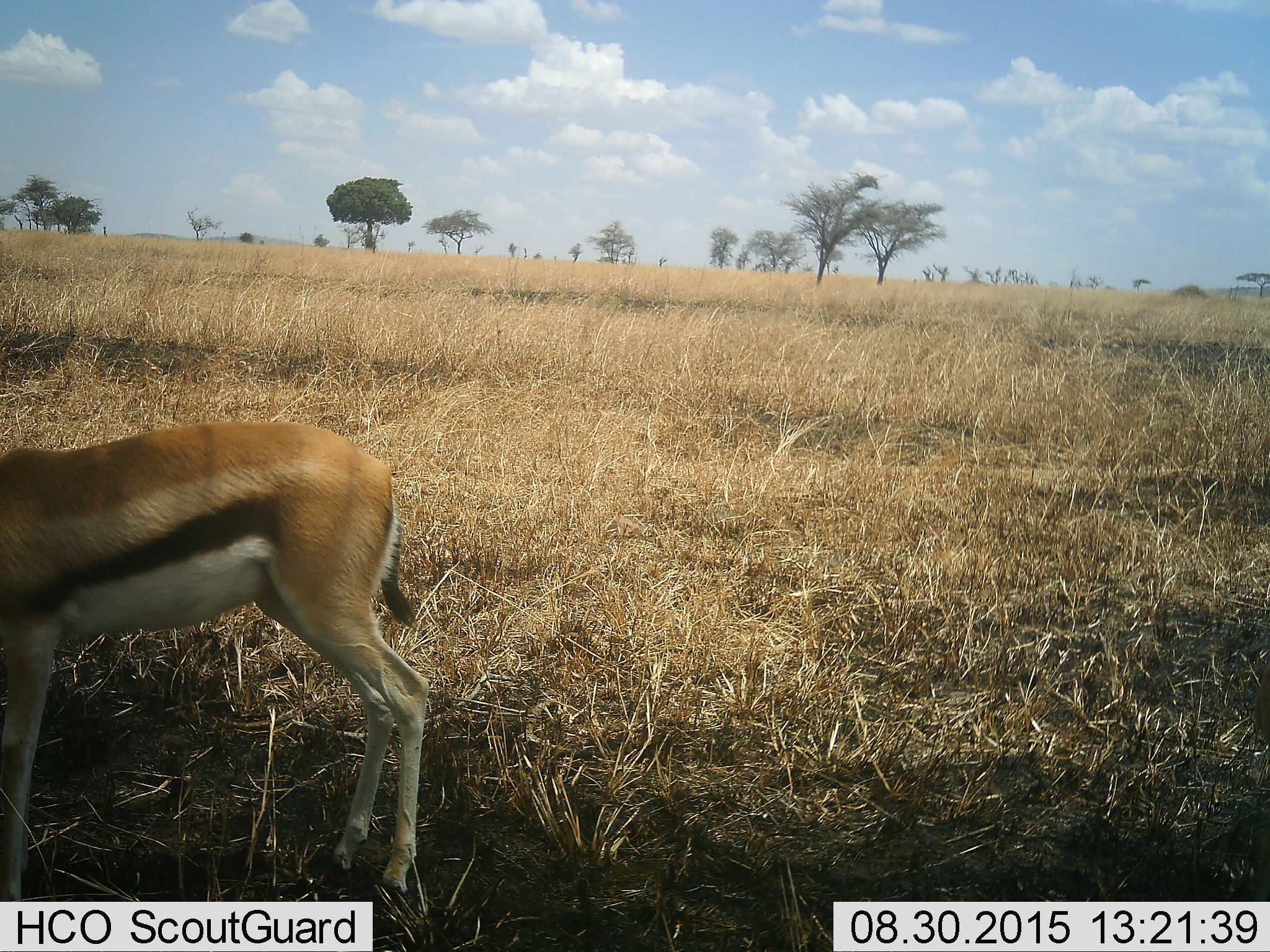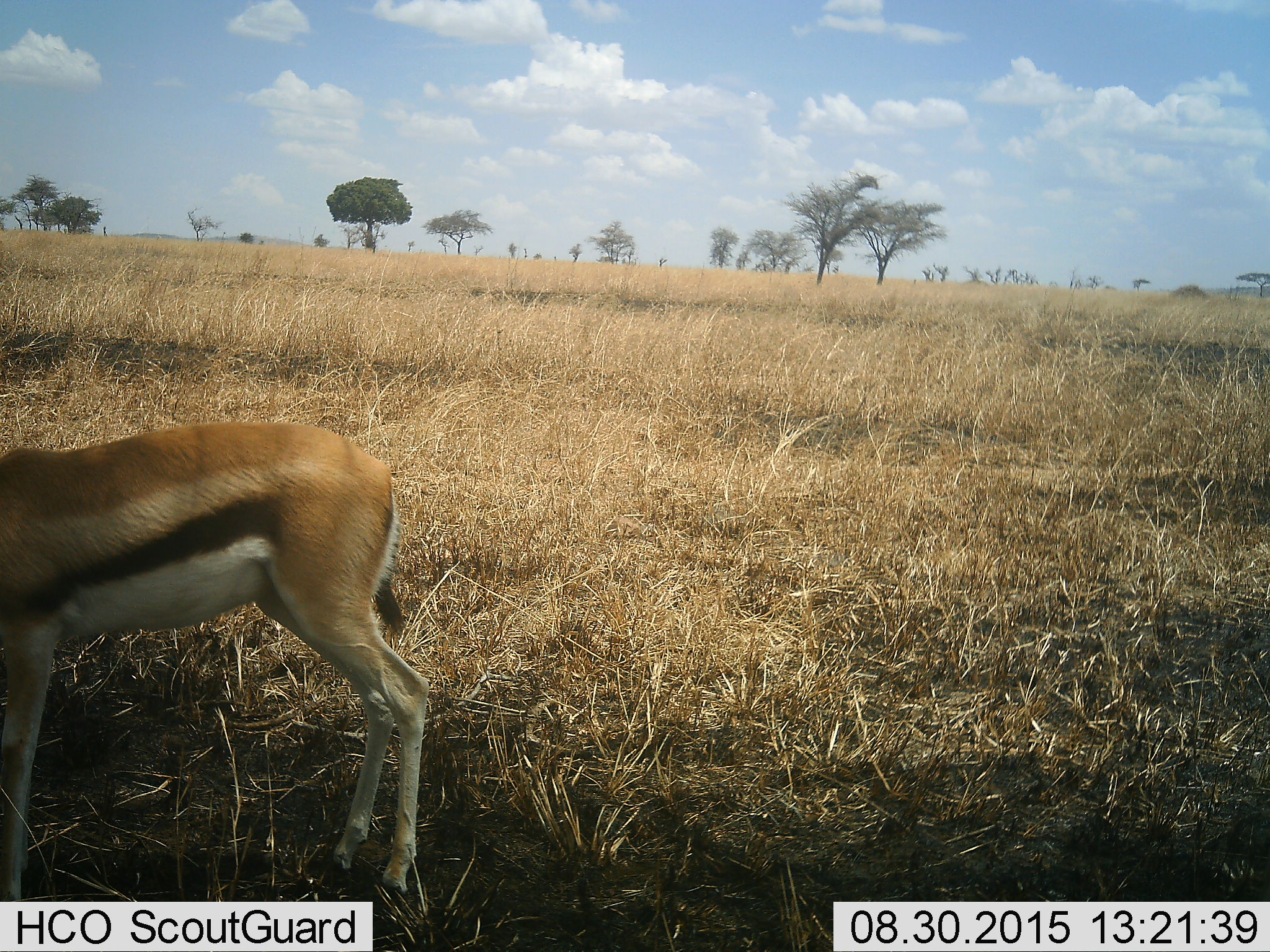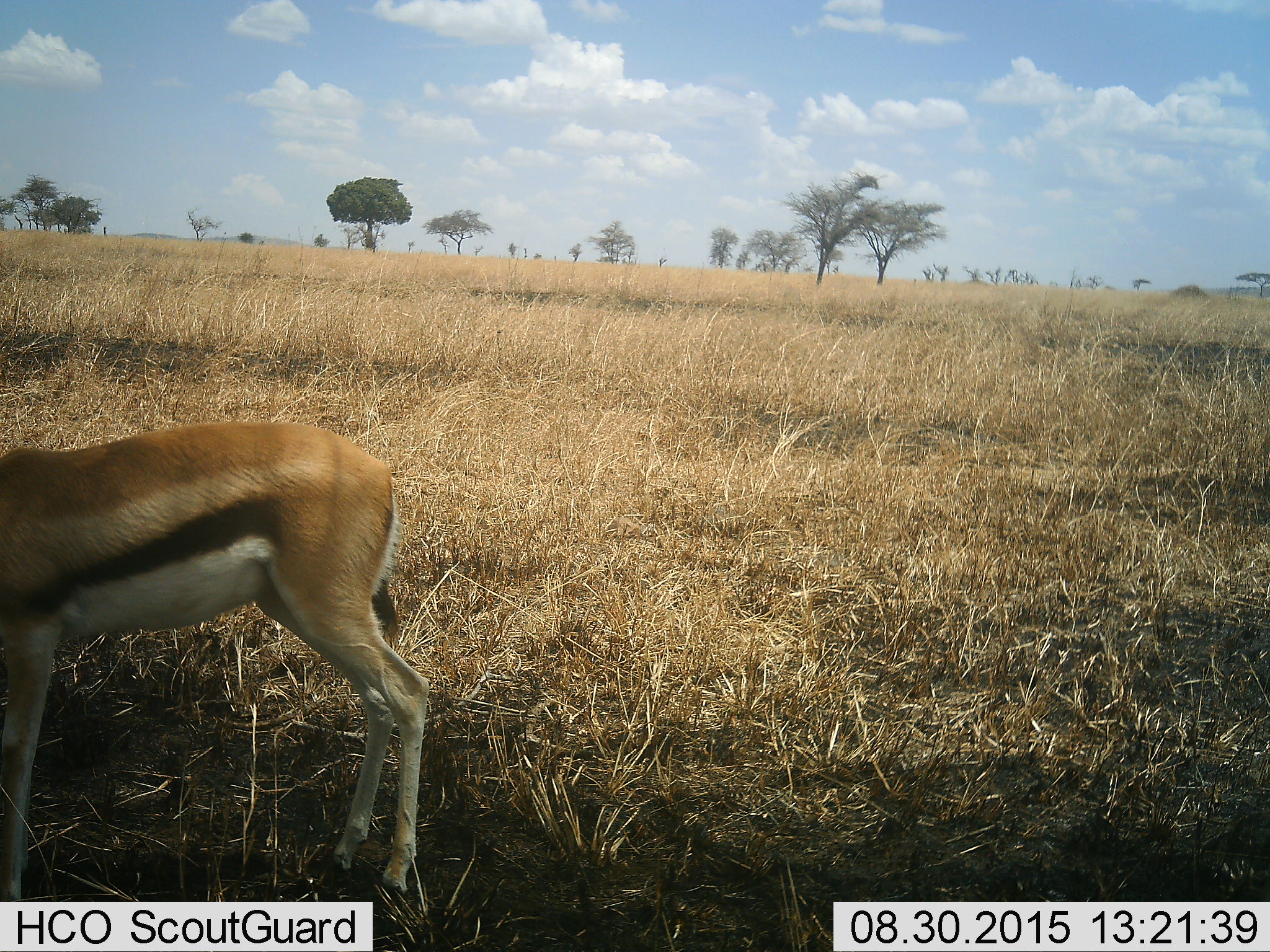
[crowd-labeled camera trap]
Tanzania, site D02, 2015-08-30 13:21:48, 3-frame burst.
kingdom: Animalia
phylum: Chordata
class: Mammalia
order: Artiodactyla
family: Bovidae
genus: Eudorcas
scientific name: Eudorcas thomsonii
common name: thomson's gazelle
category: gazellethomsons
Gazellethomsons (thomson's gazelle) (Eudorcas thomsonii), count 1. Behavior (volunteer vote fractions): standing 79%, resting 0%, moving 0%, interacting 0%. Young present (vote fraction): 7%. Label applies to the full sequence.